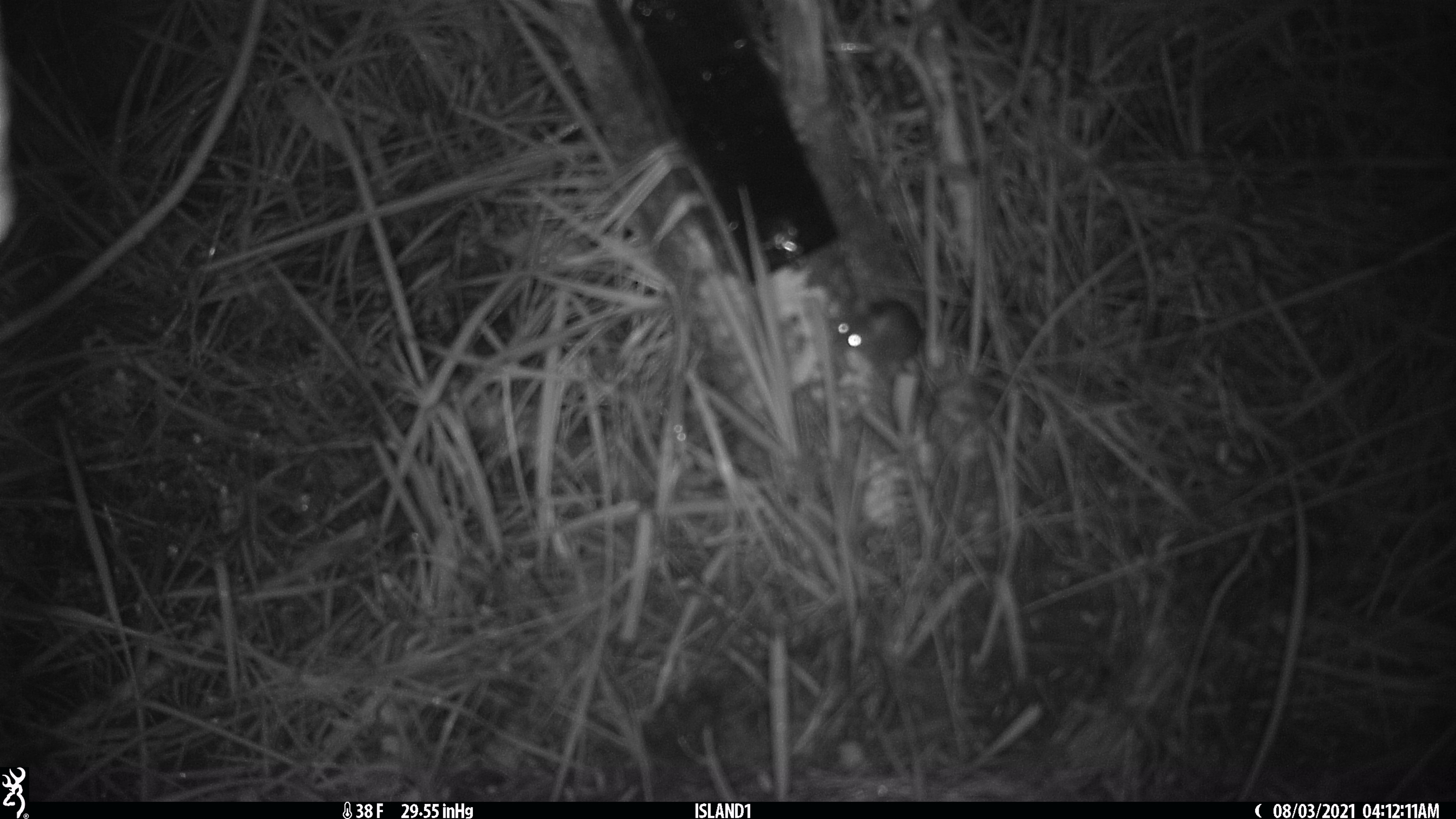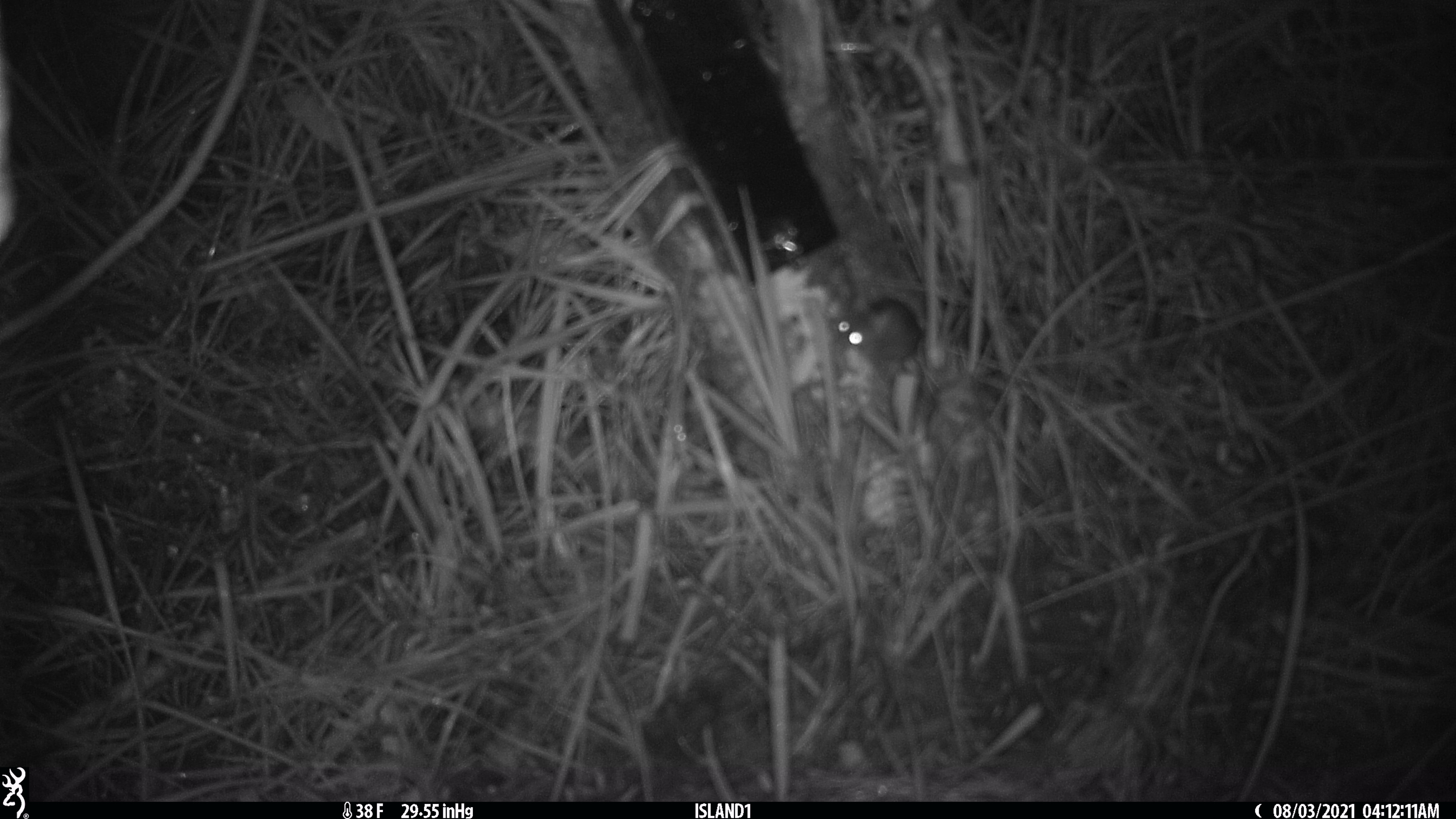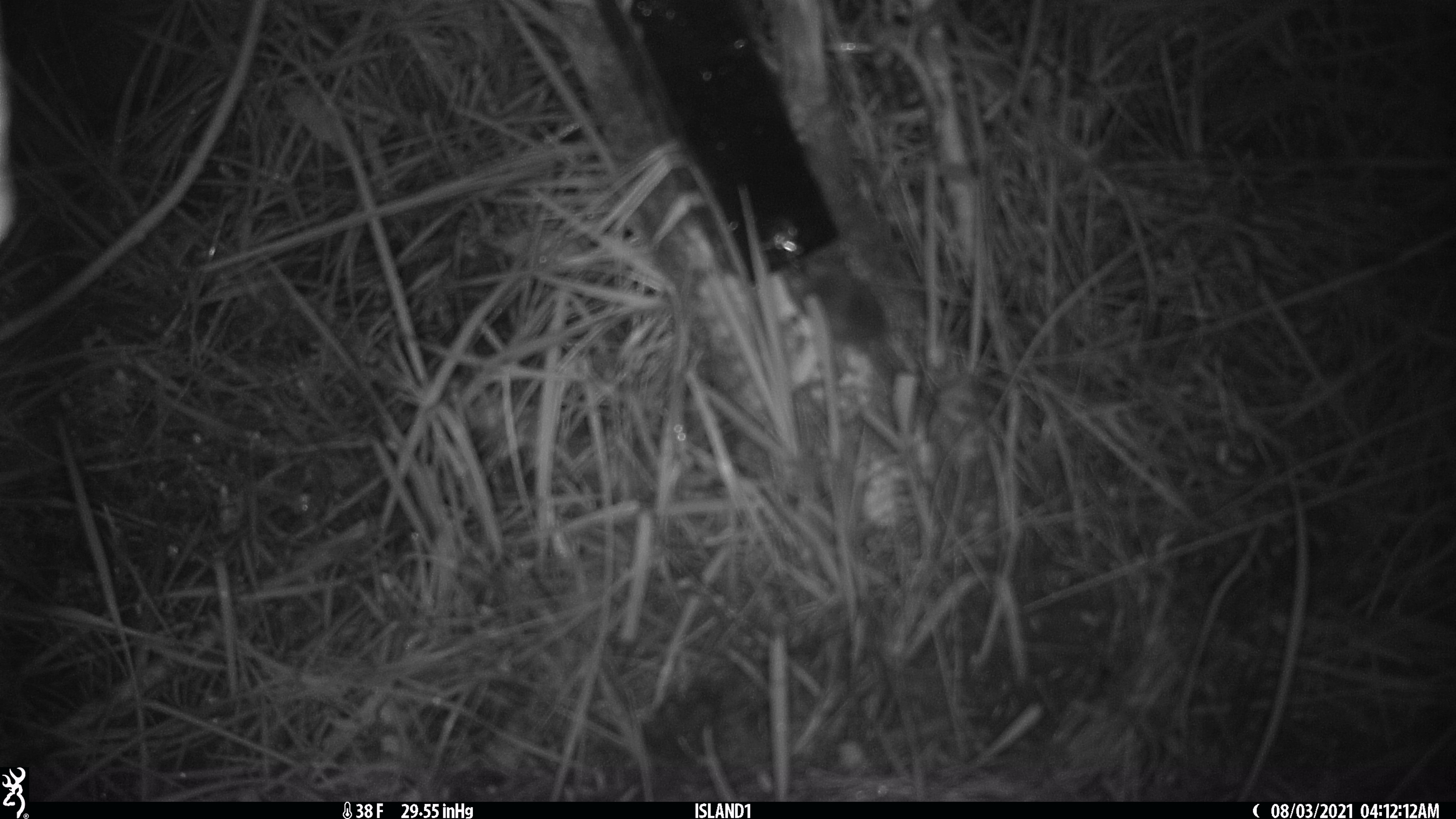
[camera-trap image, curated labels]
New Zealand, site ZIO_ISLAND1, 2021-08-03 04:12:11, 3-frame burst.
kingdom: Animalia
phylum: Chordata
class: Mammalia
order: Rodentia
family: Muridae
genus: Mus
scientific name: Mus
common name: mouse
Mouse (Mus).